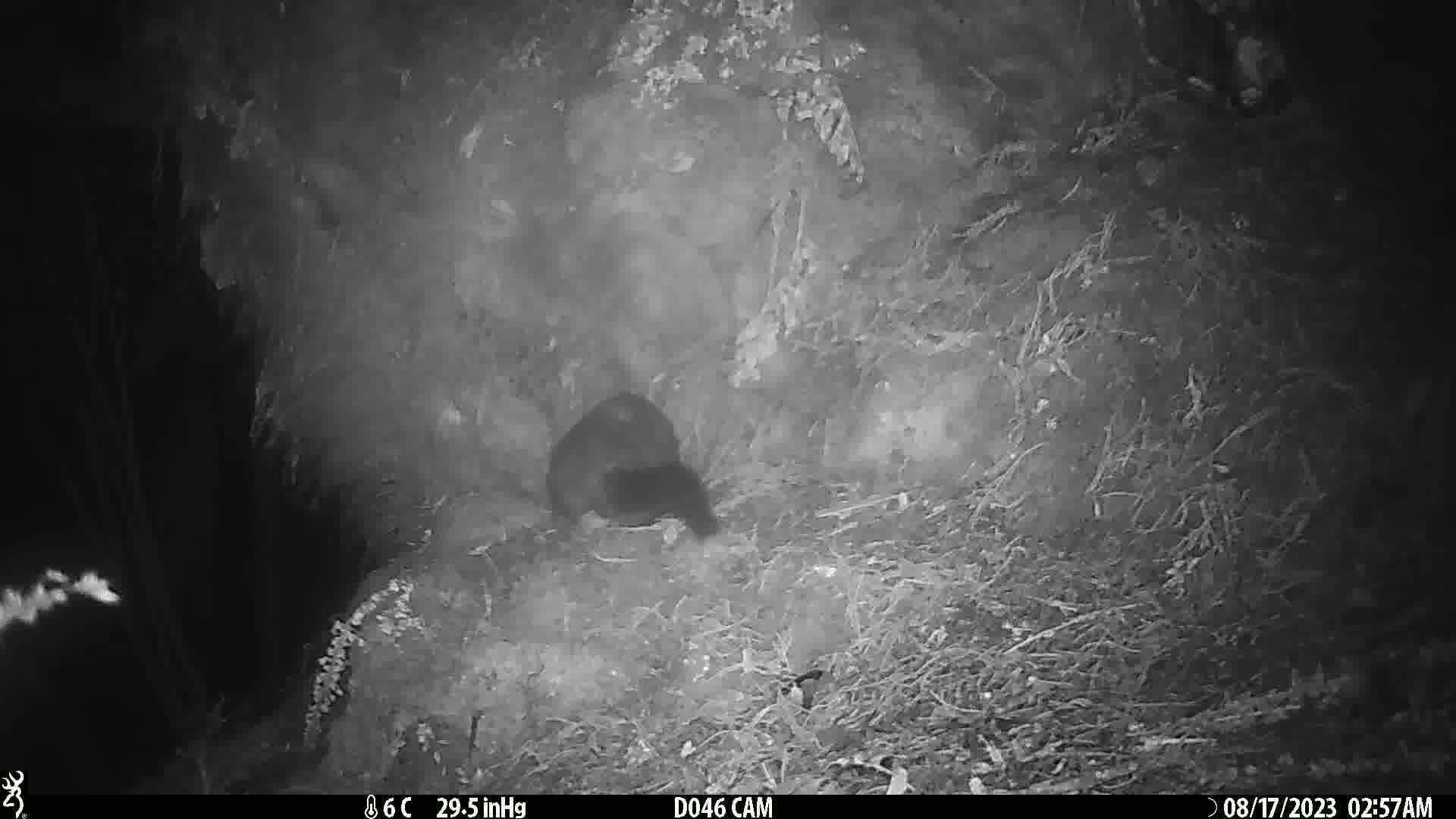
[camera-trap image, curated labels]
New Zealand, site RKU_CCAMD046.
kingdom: Animalia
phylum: Chordata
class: Mammalia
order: Diprotodontia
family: Phalangeridae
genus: Trichosurus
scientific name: Trichosurus vulpecula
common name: common brushtail possum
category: possum